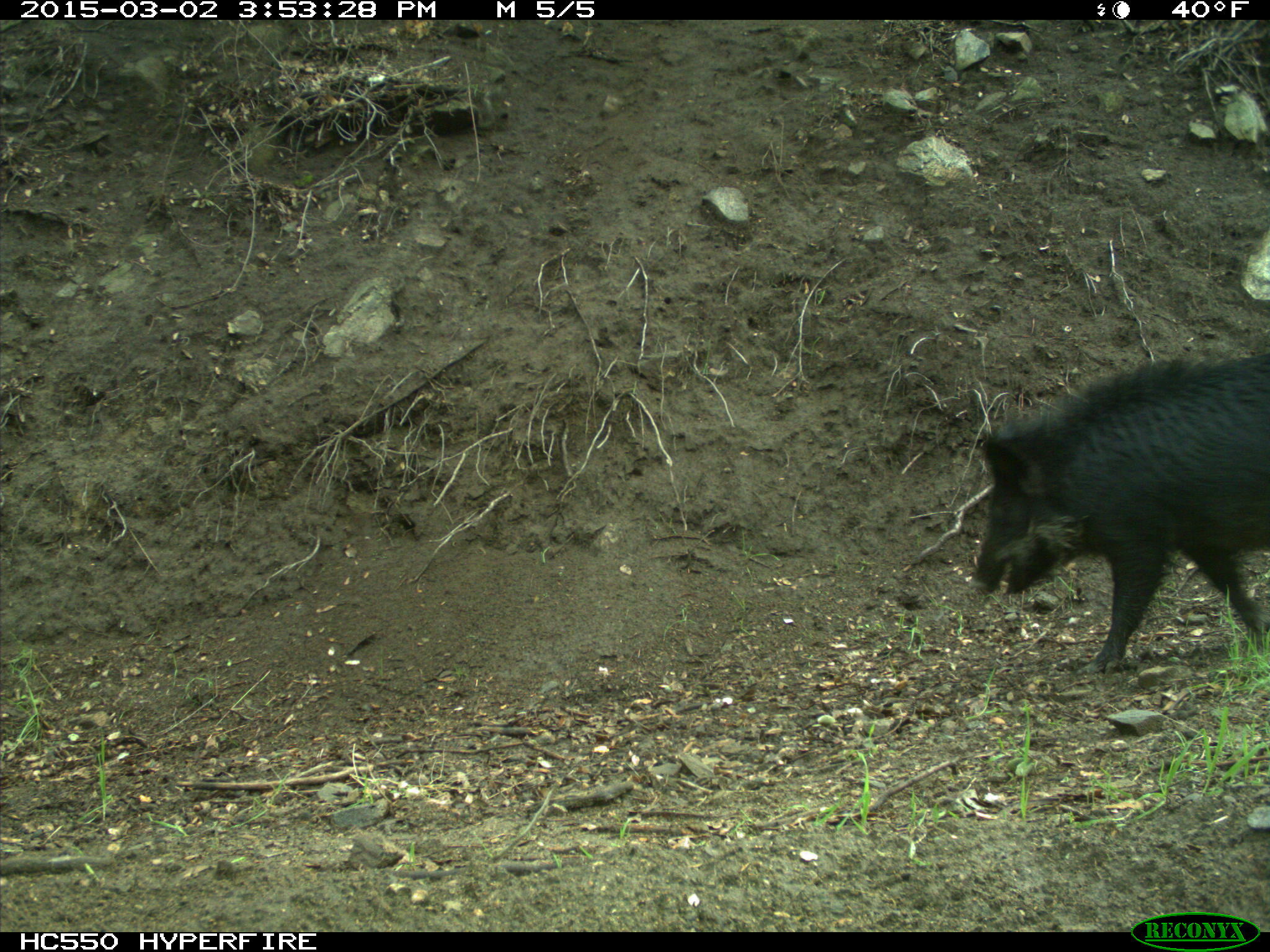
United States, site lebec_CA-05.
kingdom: Animalia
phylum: Chordata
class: Mammalia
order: Artiodactyla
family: Suidae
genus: Sus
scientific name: Sus scrofa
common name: wild boar